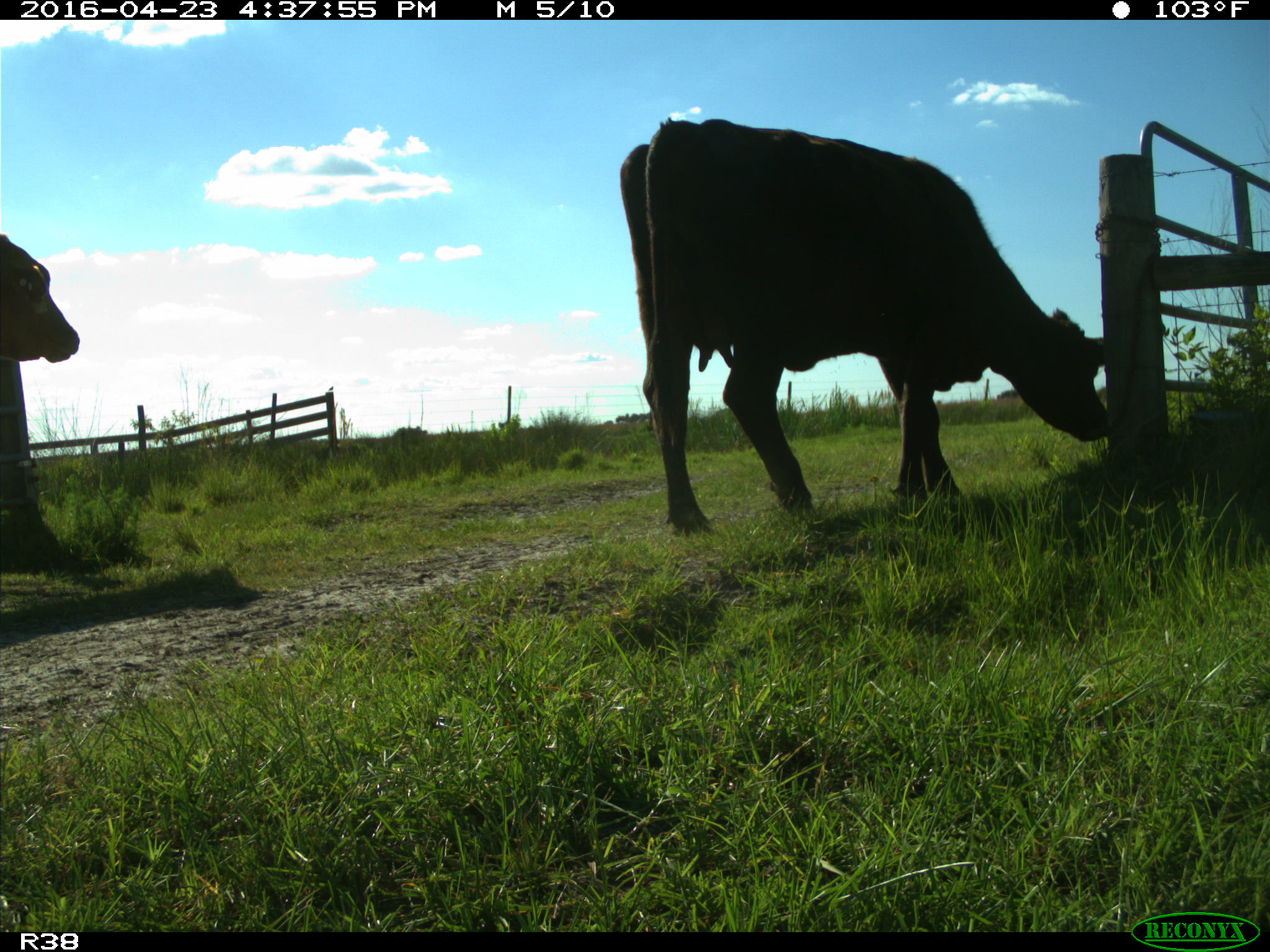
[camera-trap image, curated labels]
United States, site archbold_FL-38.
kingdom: Animalia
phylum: Chordata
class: Mammalia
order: Artiodactyla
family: Bovidae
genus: Bos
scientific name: Bos taurus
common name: domestic cow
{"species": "Bos taurus (domestic cow)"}